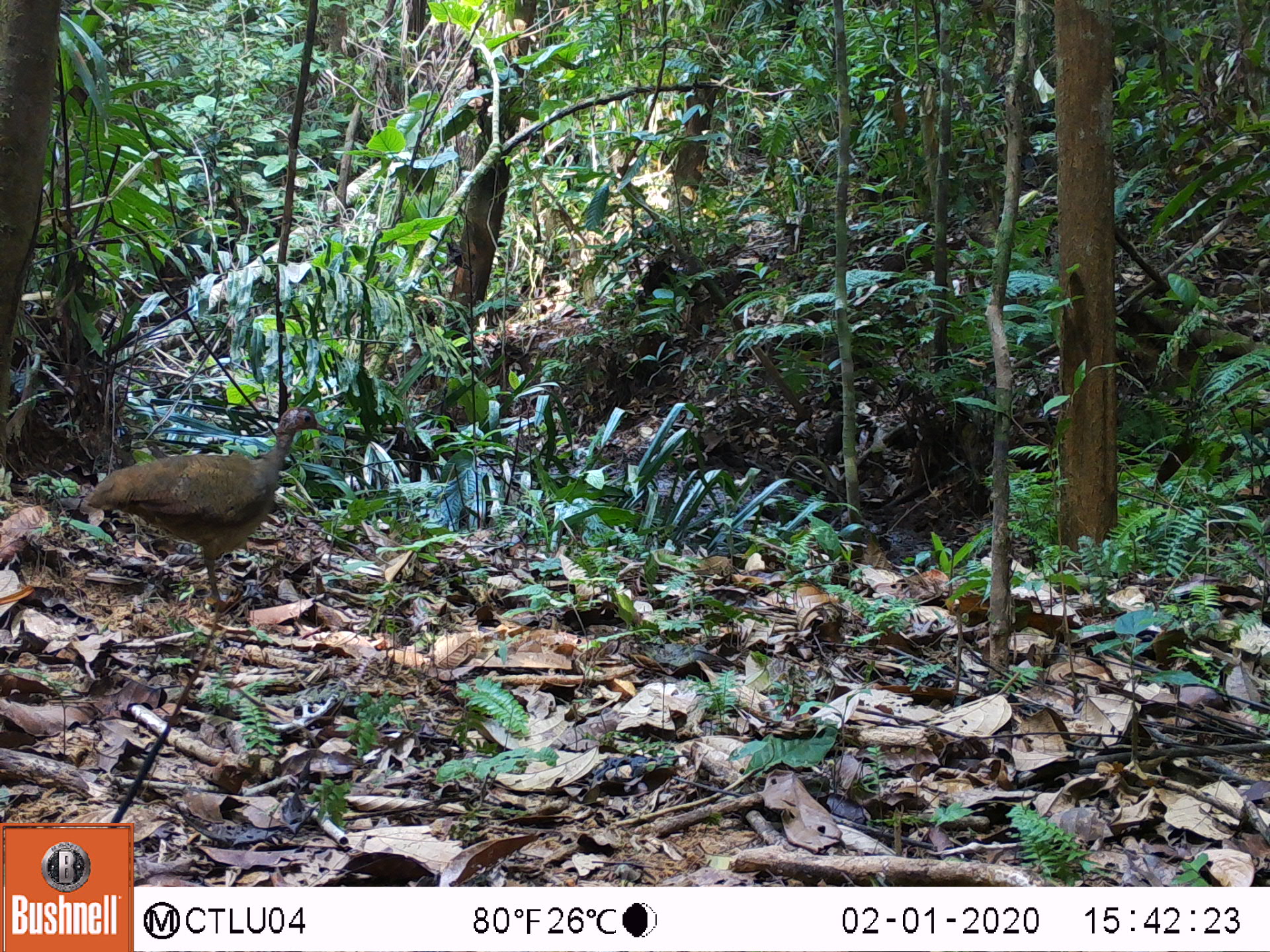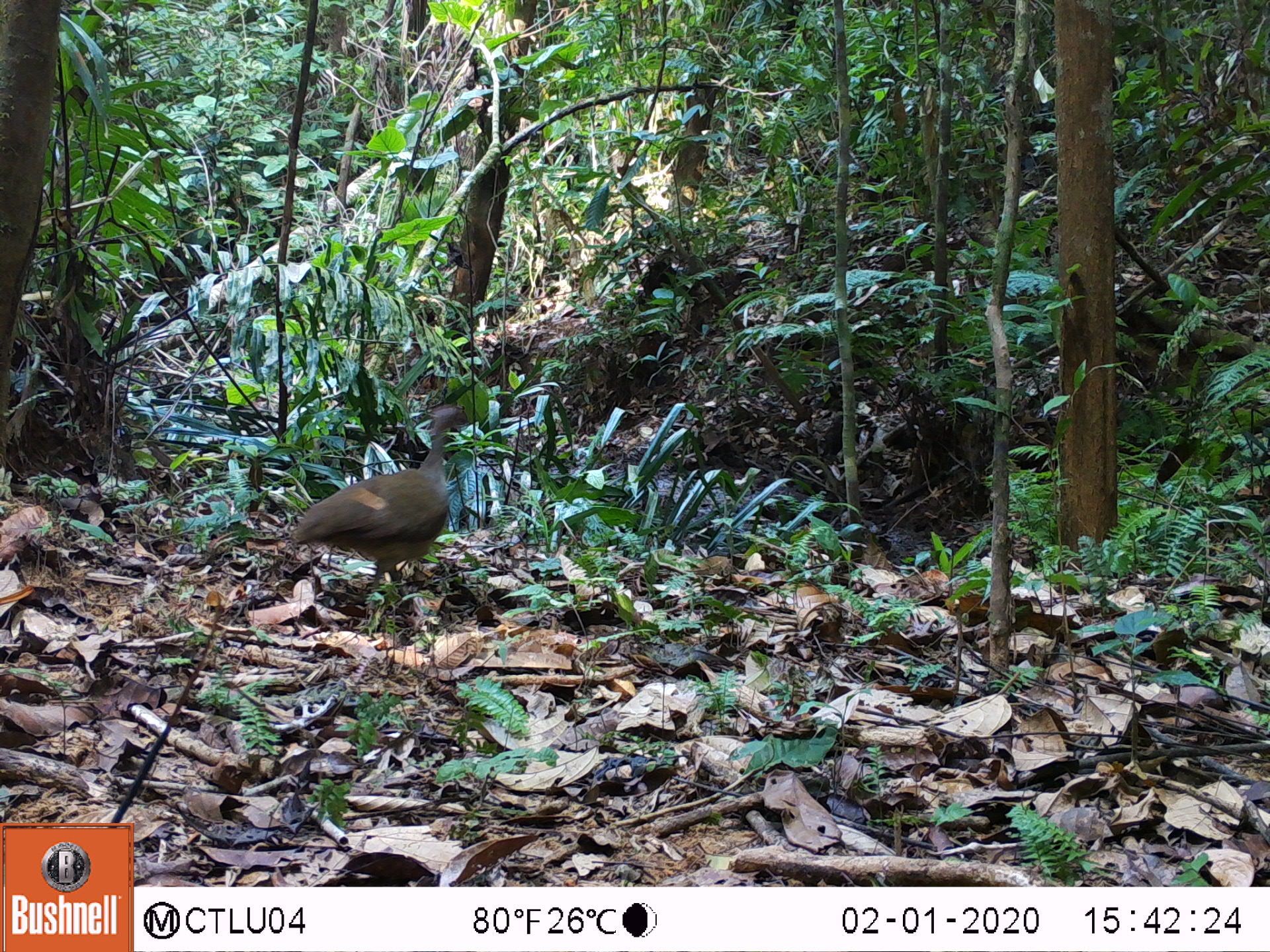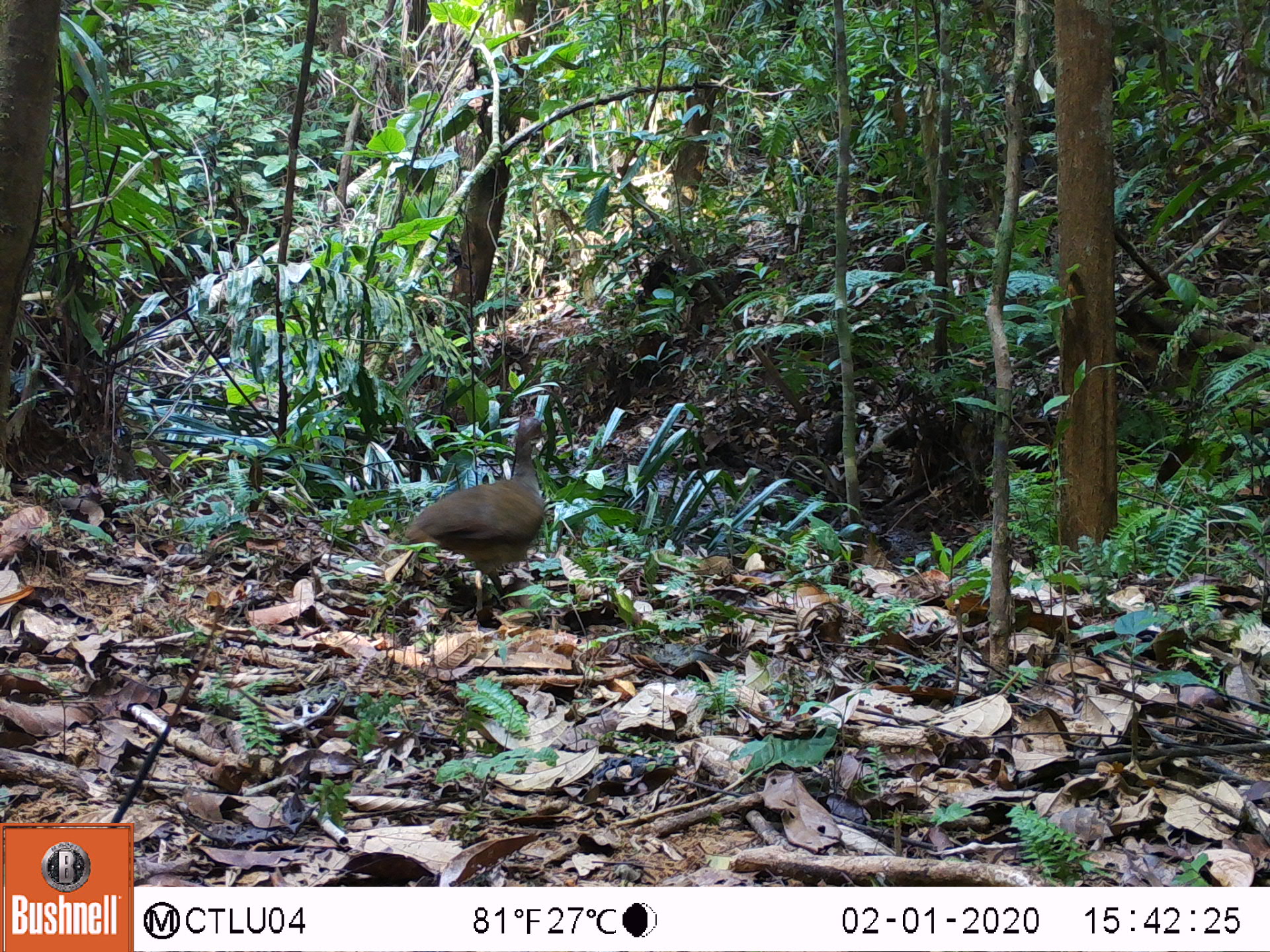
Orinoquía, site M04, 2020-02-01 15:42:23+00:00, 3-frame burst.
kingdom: Animalia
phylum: Chordata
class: Aves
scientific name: Aves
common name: bird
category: unknown bird